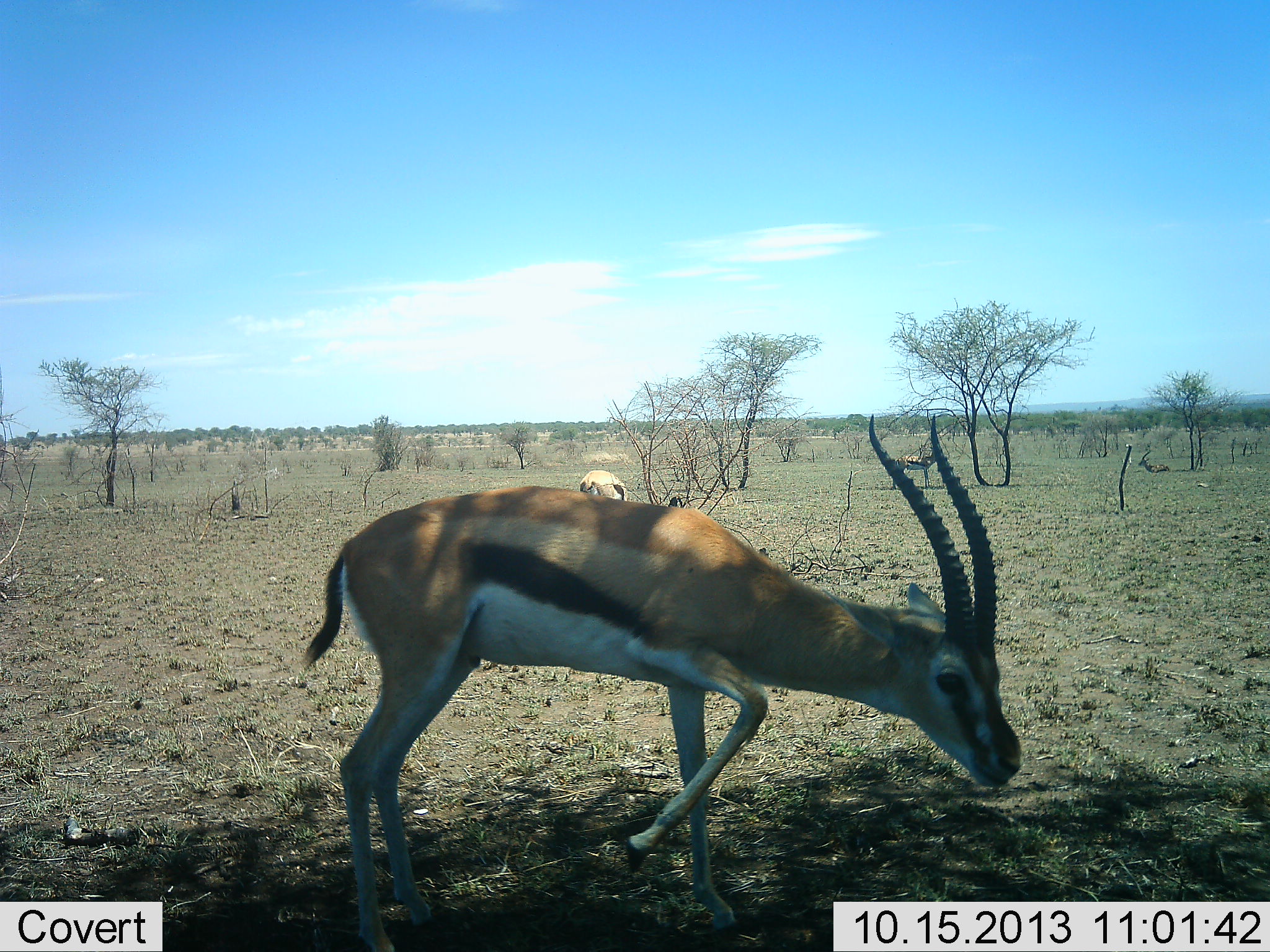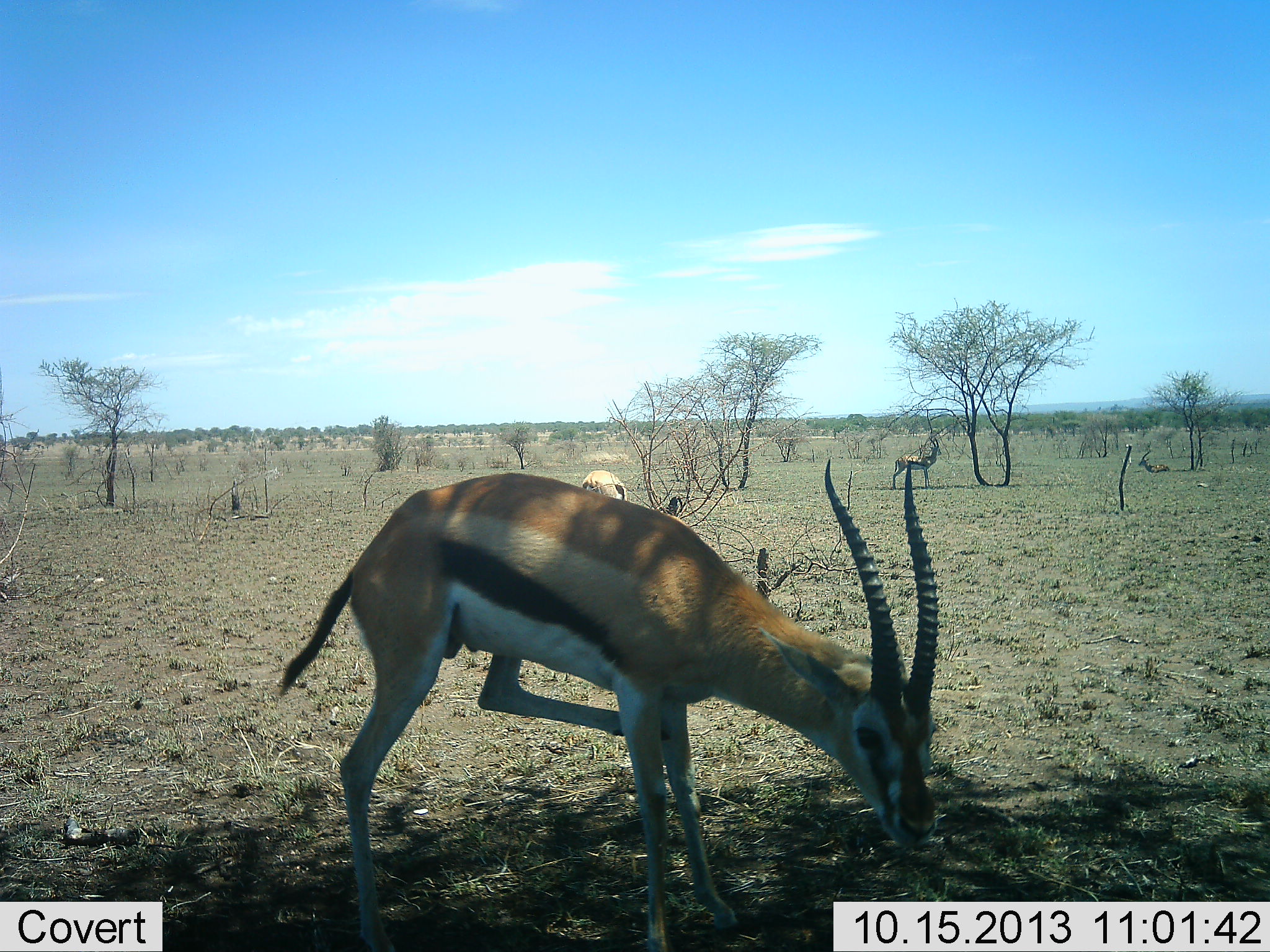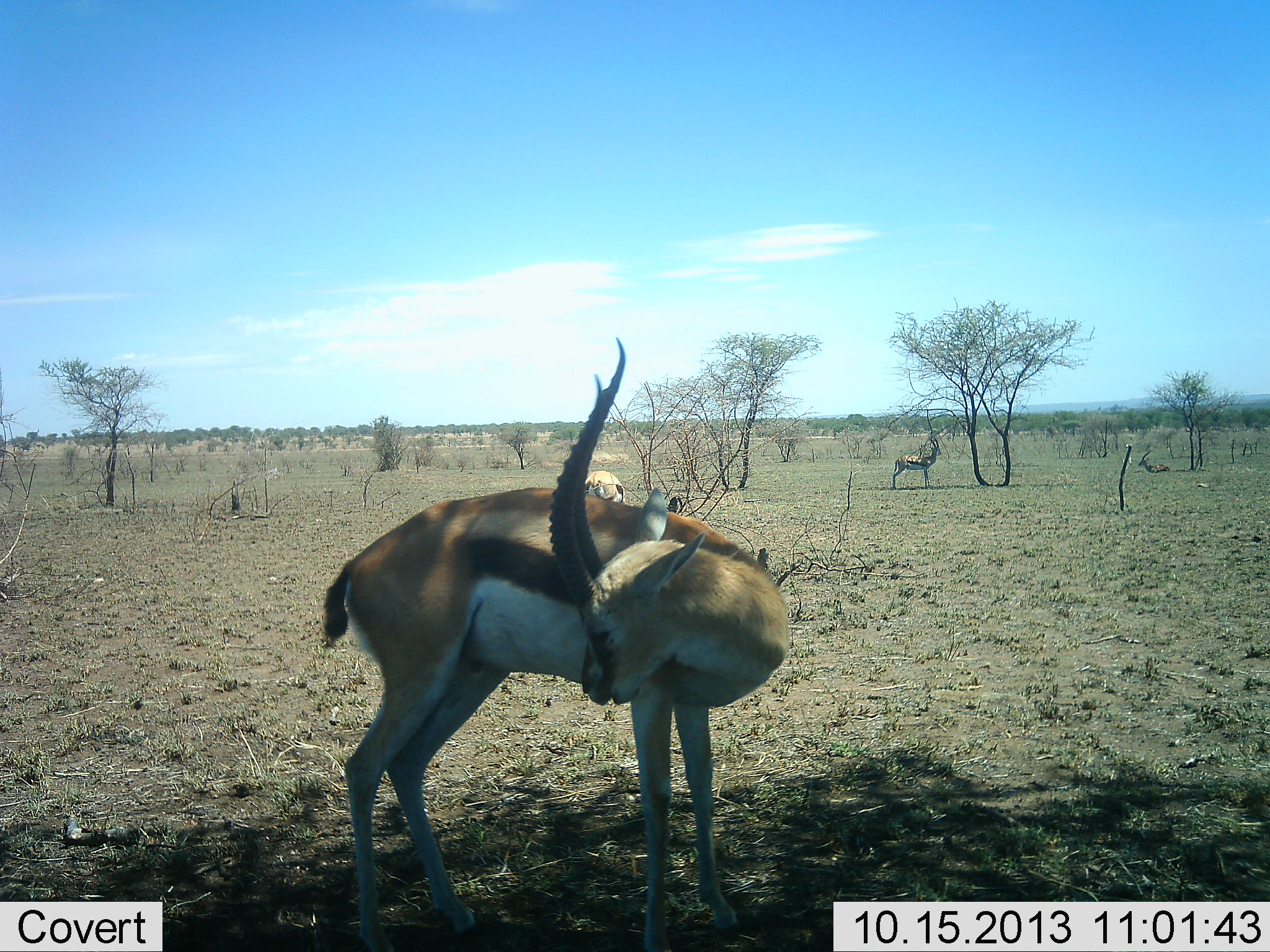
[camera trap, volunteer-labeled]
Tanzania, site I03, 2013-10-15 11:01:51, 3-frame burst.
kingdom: Animalia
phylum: Chordata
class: Mammalia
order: Artiodactyla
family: Bovidae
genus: Eudorcas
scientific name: Eudorcas thomsonii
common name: thomson's gazelle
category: gazellethomsons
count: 4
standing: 67%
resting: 44%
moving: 17%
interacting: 6%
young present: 0%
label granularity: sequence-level